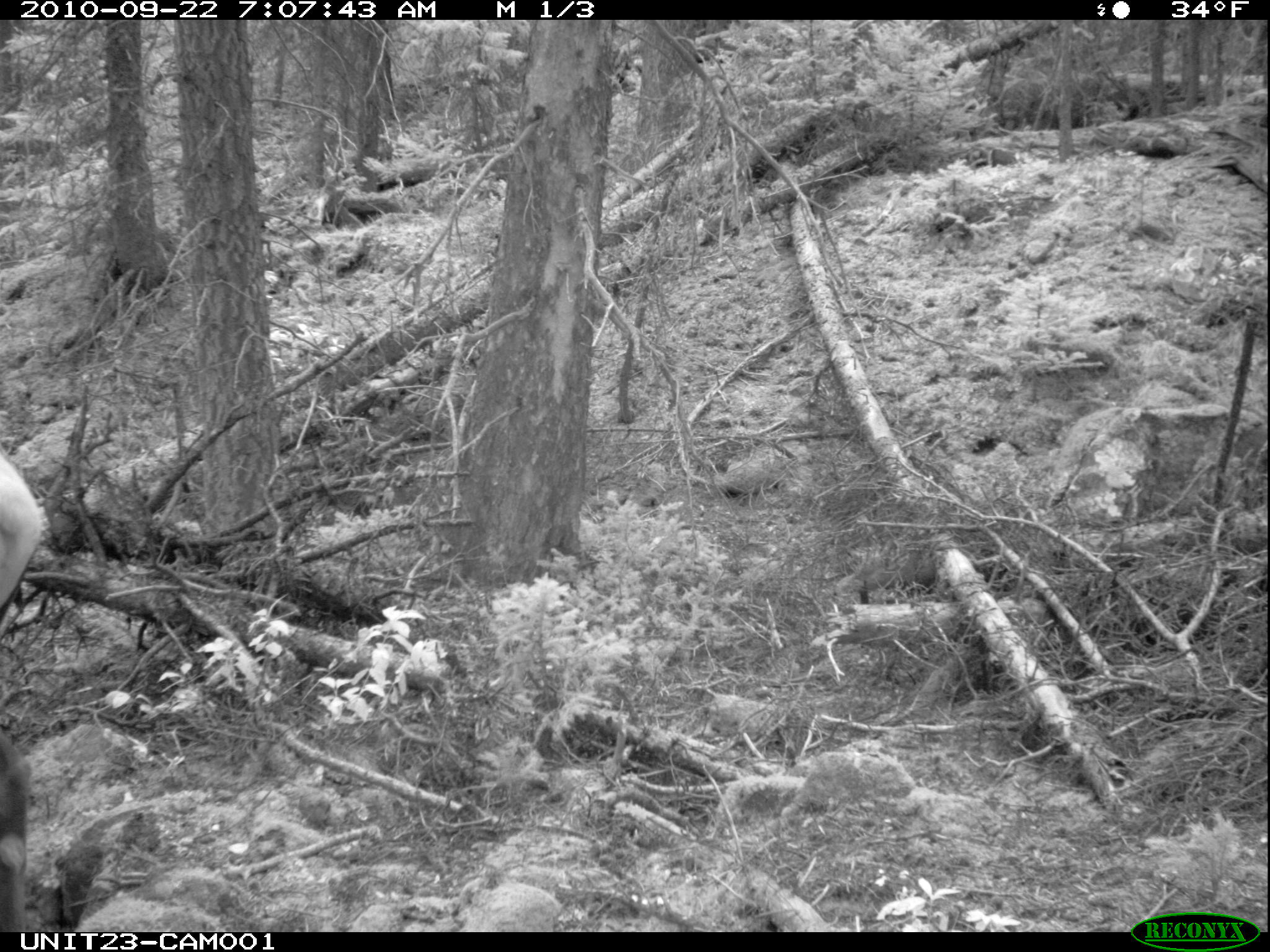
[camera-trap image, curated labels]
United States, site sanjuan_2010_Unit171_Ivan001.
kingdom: Animalia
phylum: Chordata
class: Mammalia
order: Artiodactyla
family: Cervidae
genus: Cervus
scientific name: Cervus elaphus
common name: red deer